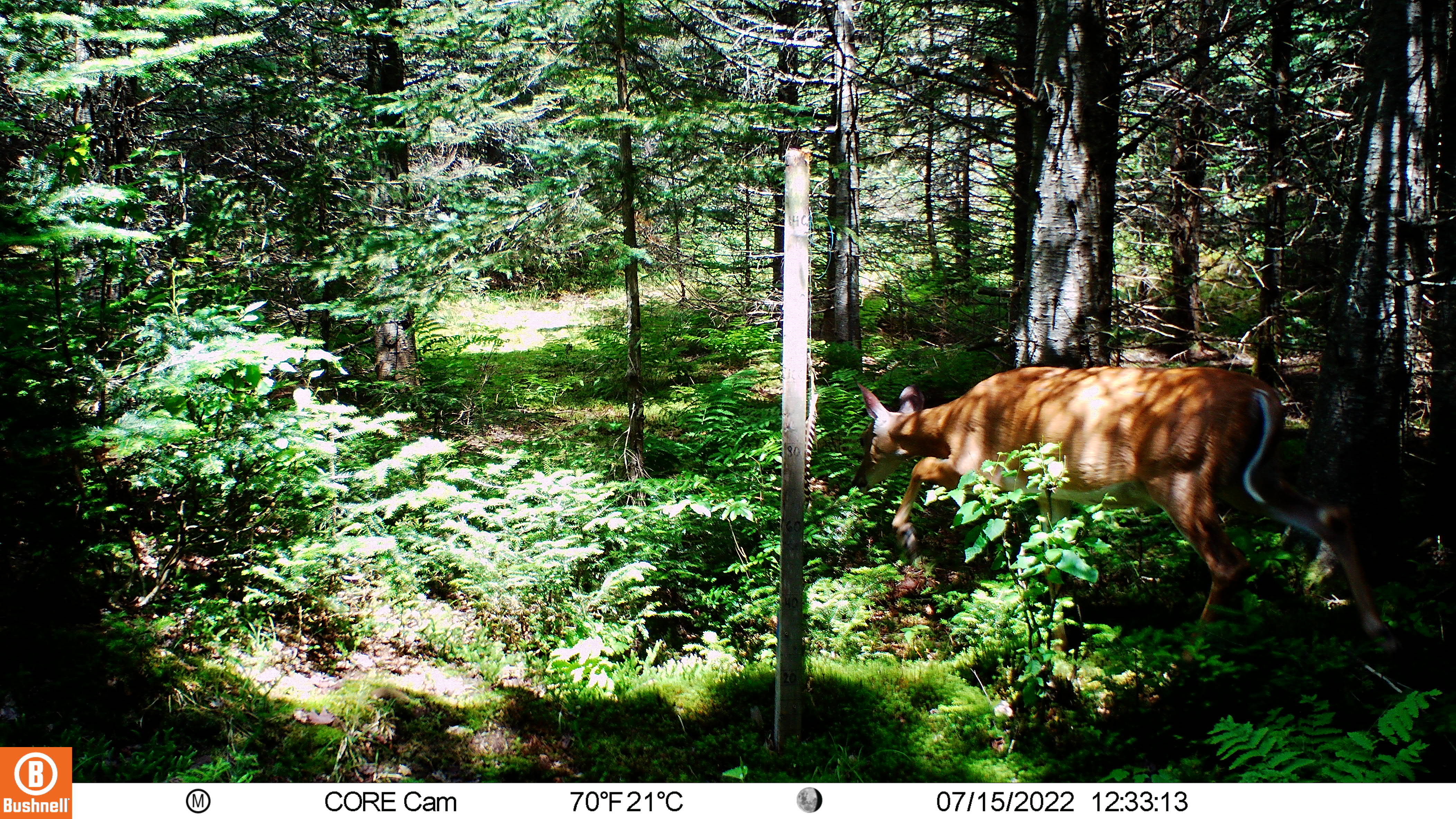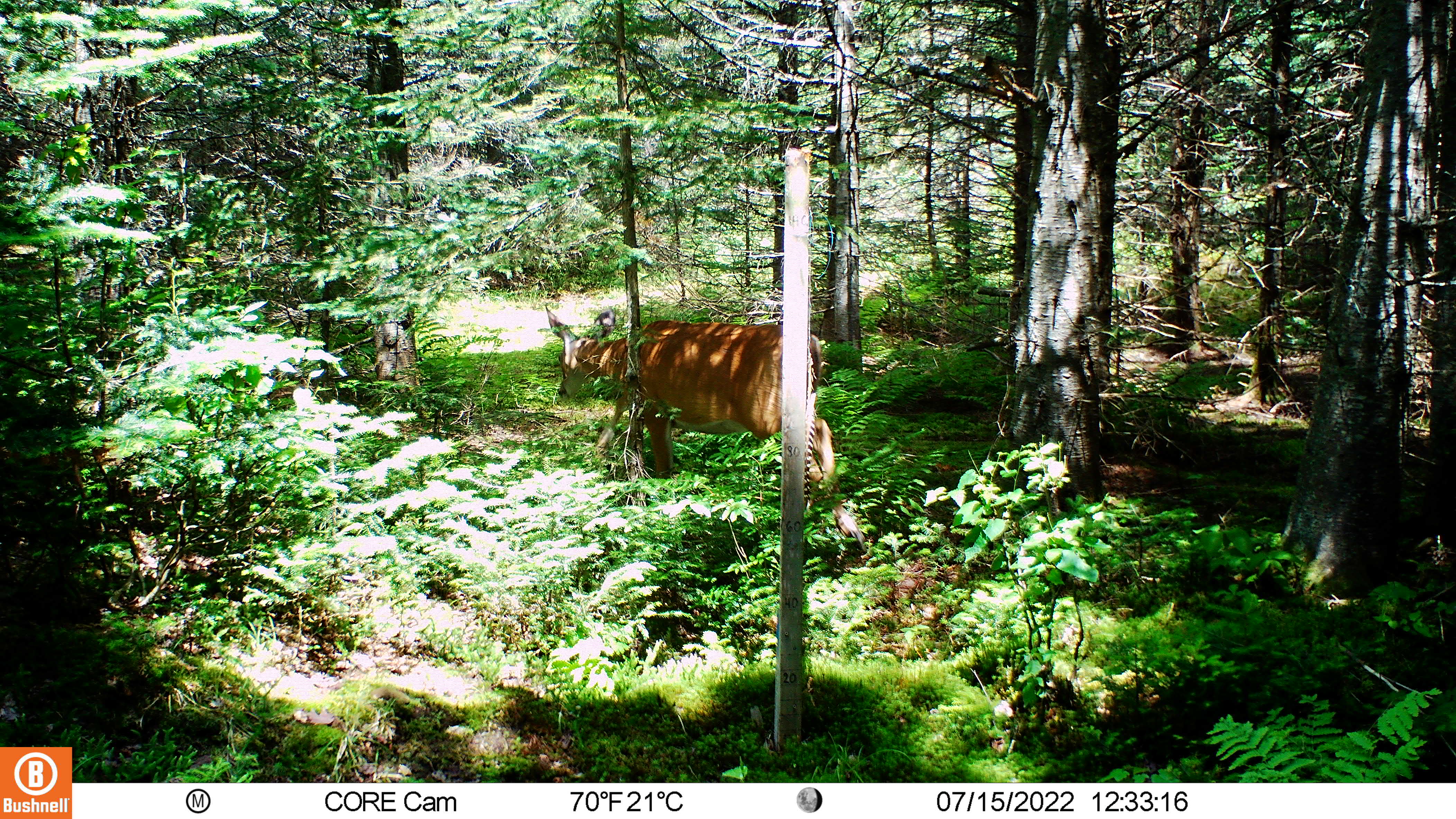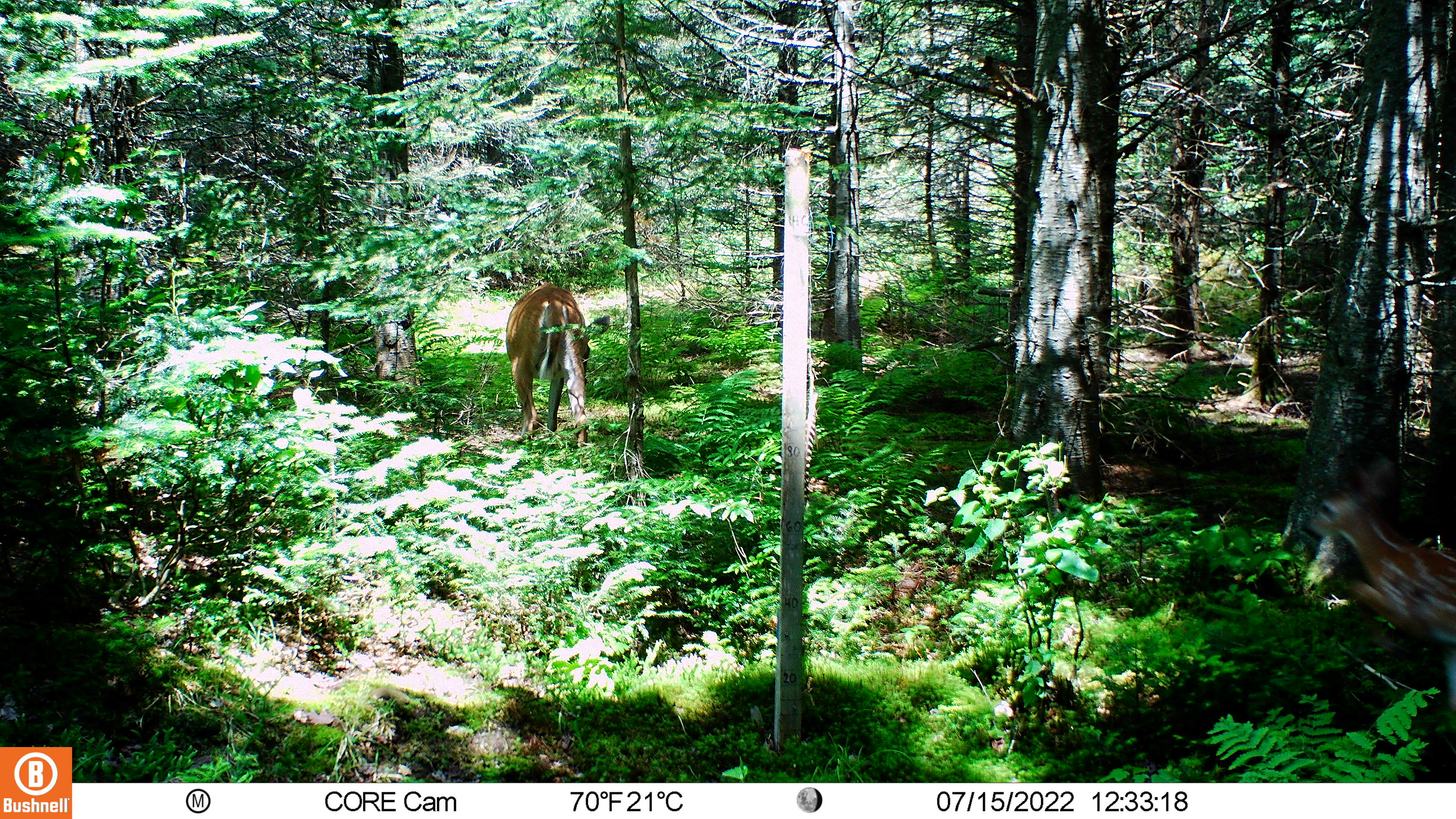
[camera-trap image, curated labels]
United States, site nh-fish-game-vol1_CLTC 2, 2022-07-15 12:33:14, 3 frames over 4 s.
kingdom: Animalia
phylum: Chordata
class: Mammalia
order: Artiodactyla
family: Cervidae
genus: Odocoileus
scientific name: Odocoileus virginianus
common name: white-tailed deer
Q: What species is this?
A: White-tailed deer (Odocoileus virginianus).